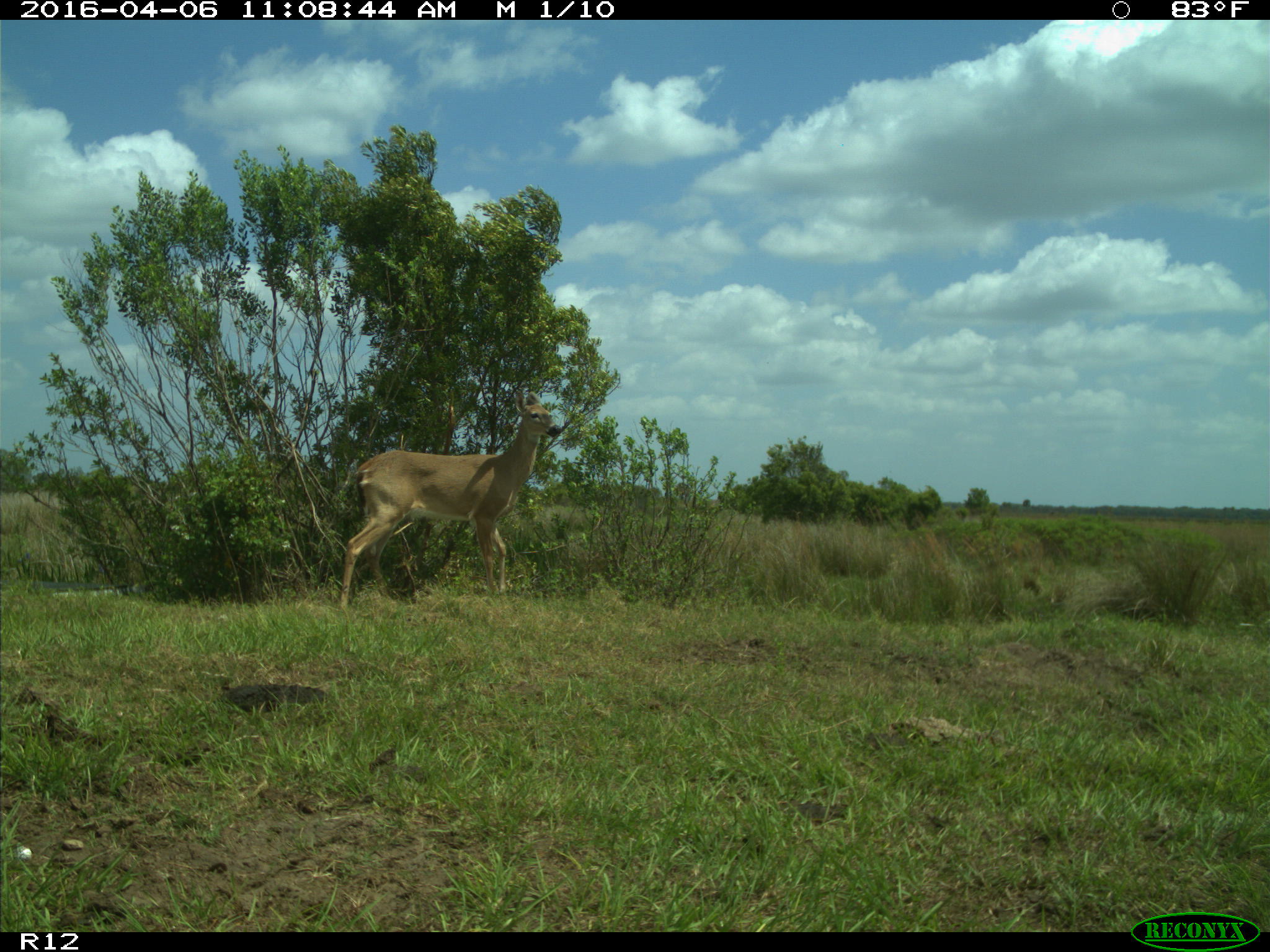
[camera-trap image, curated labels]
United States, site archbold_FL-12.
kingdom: Animalia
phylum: Chordata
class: Mammalia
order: Artiodactyla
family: Cervidae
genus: Odocoileus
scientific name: Odocoileus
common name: deer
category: unidentified deer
Unidentified deer (deer) (Odocoileus).